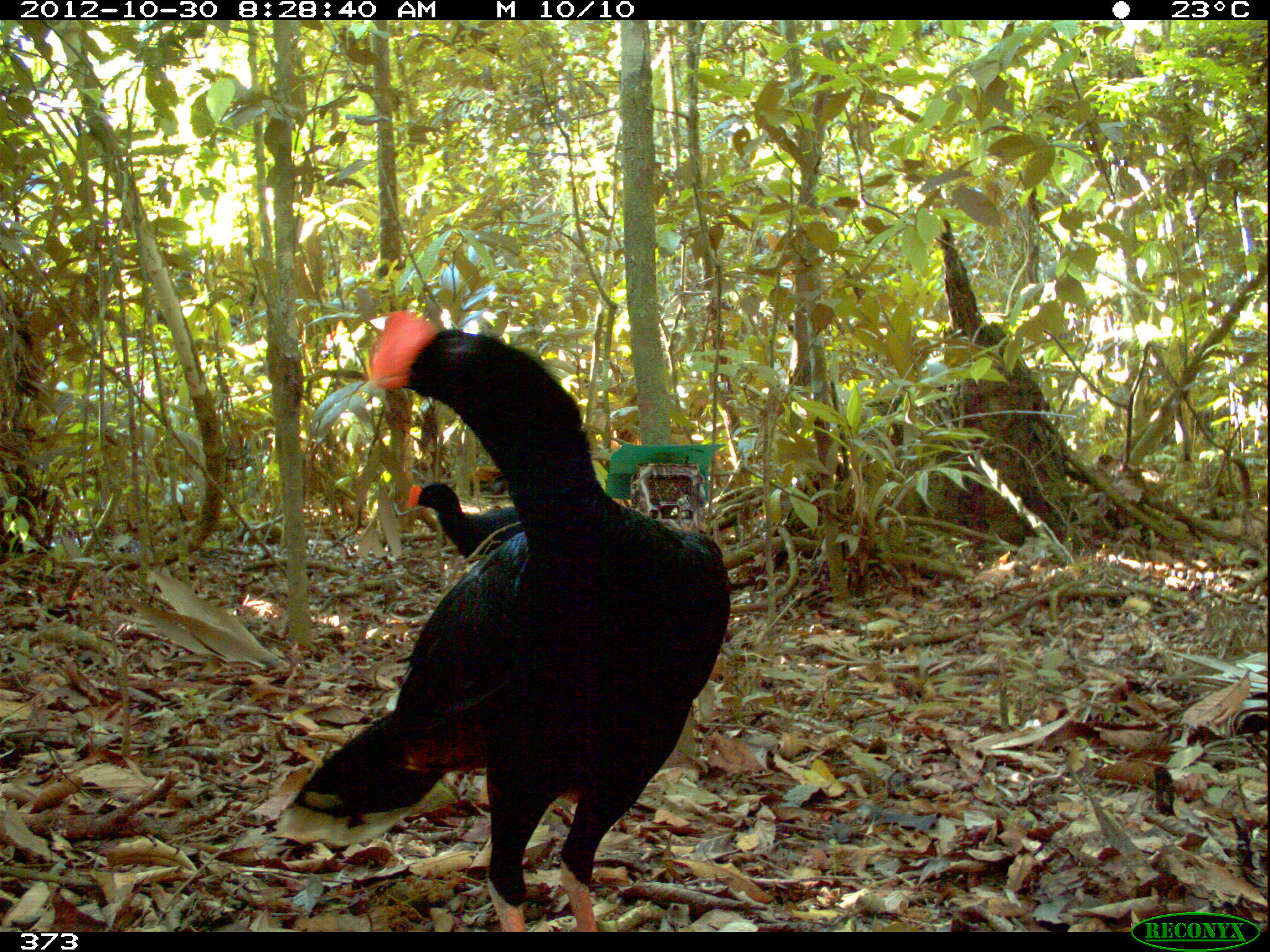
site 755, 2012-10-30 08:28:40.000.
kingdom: Animalia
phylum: Chordata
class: Aves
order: Galliformes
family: Cracidae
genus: Mitu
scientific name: Mitu tuberosum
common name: razor-billed curassow